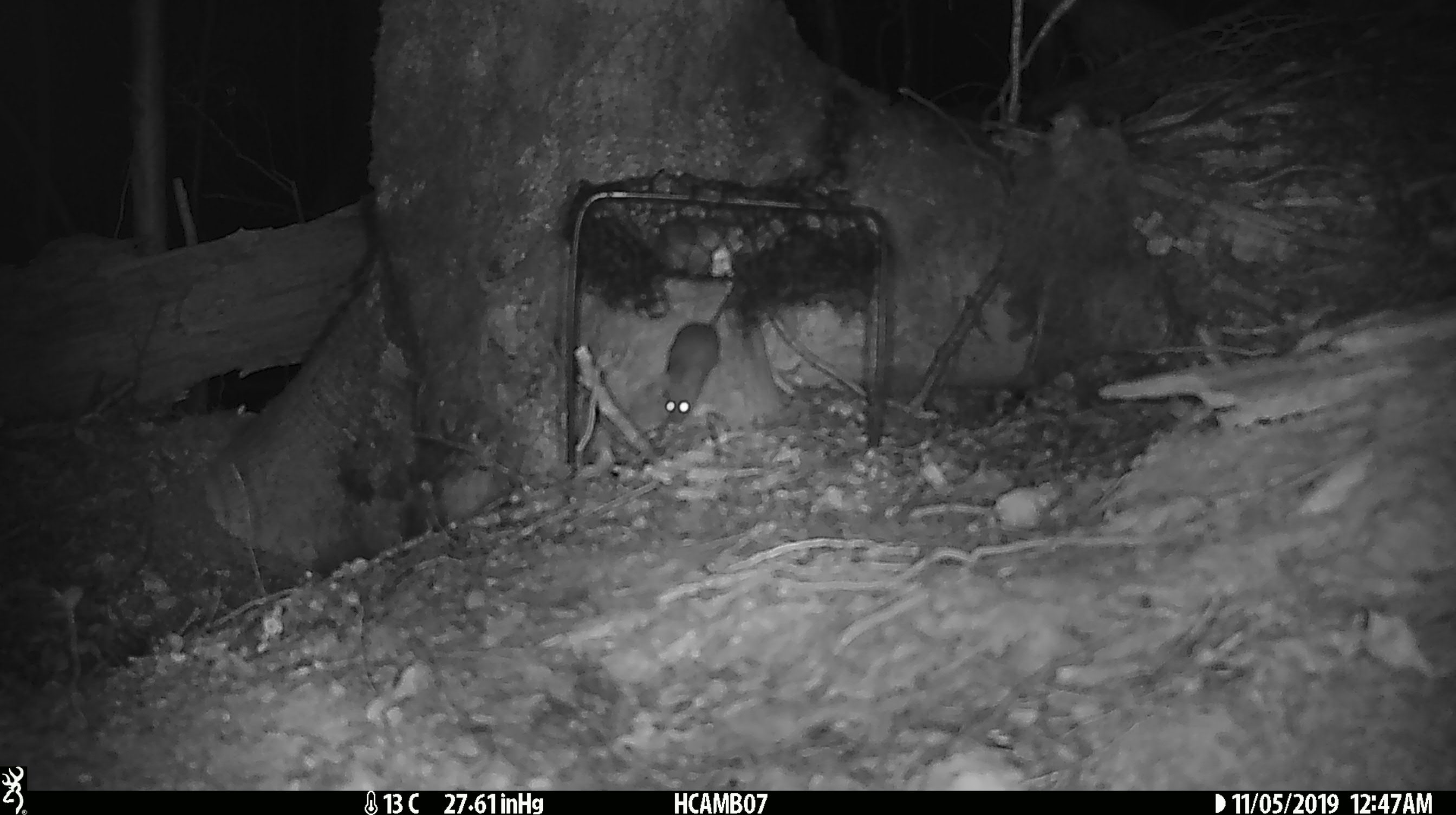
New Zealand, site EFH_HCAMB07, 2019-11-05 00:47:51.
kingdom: Animalia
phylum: Chordata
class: Mammalia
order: Rodentia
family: Muridae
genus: Mus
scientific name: Mus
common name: mouse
Mouse (Mus).